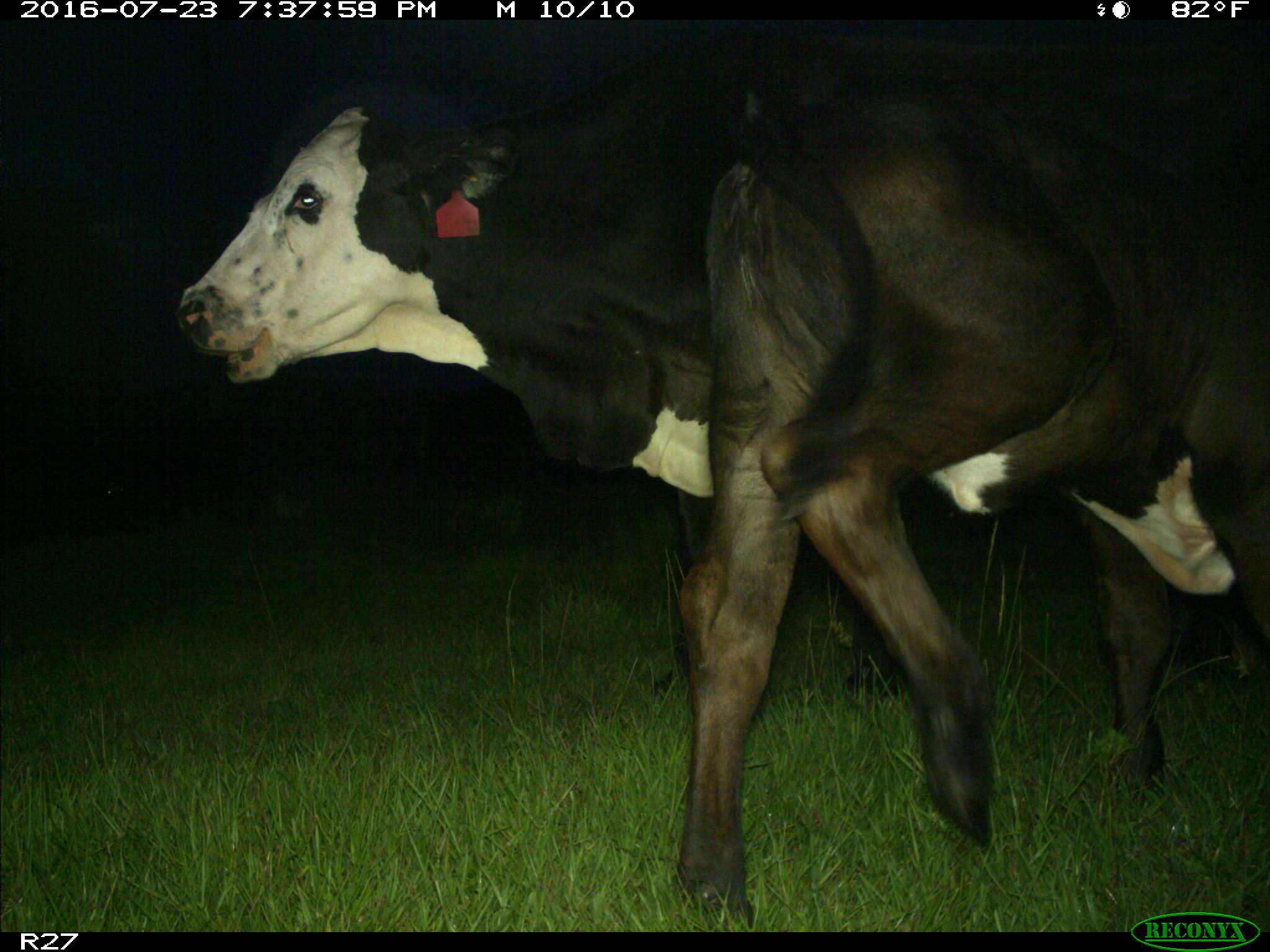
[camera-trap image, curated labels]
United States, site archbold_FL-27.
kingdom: Animalia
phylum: Chordata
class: Mammalia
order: Artiodactyla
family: Bovidae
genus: Bos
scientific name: Bos taurus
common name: domestic cow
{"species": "Bos taurus (domestic cow)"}